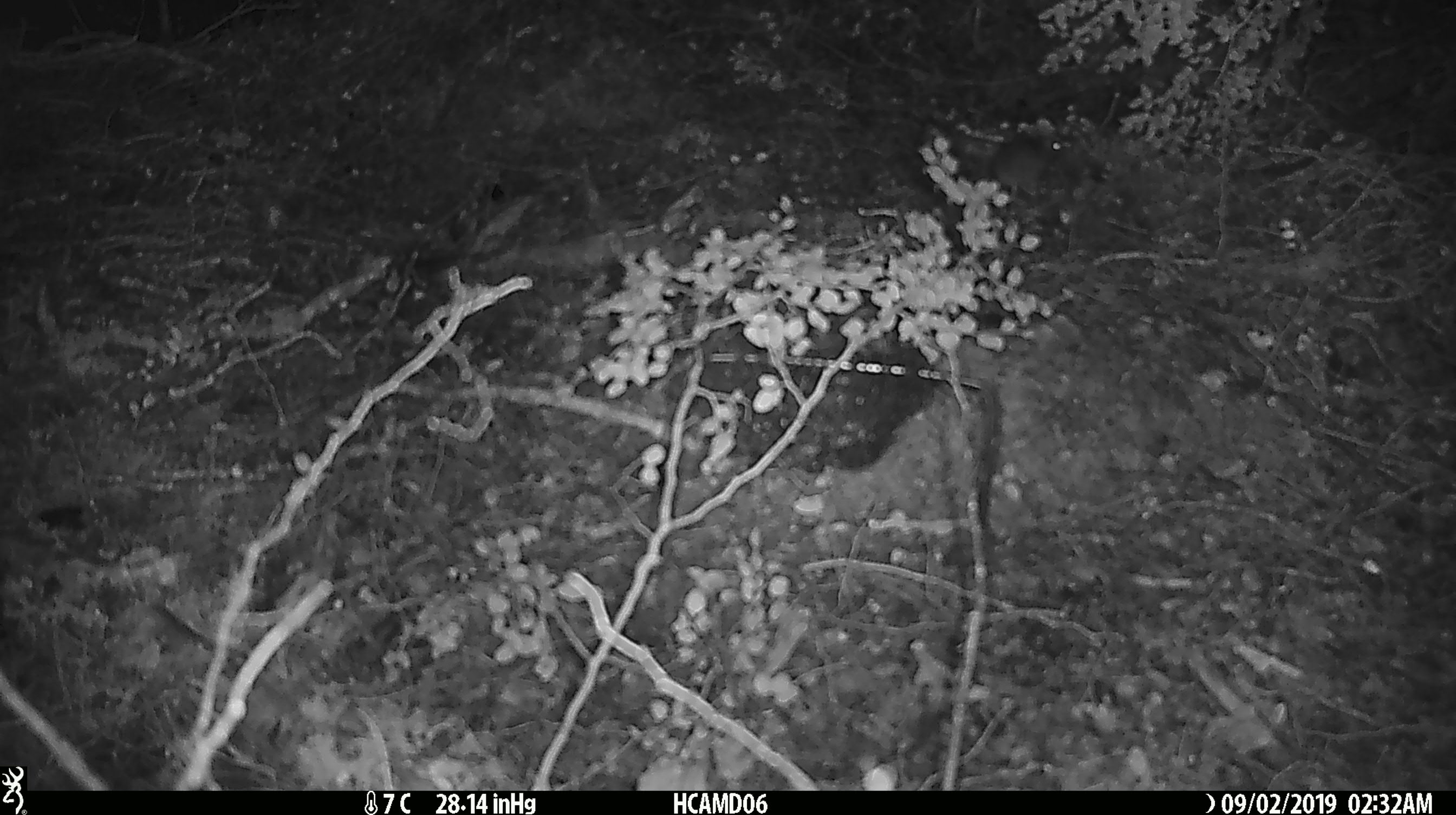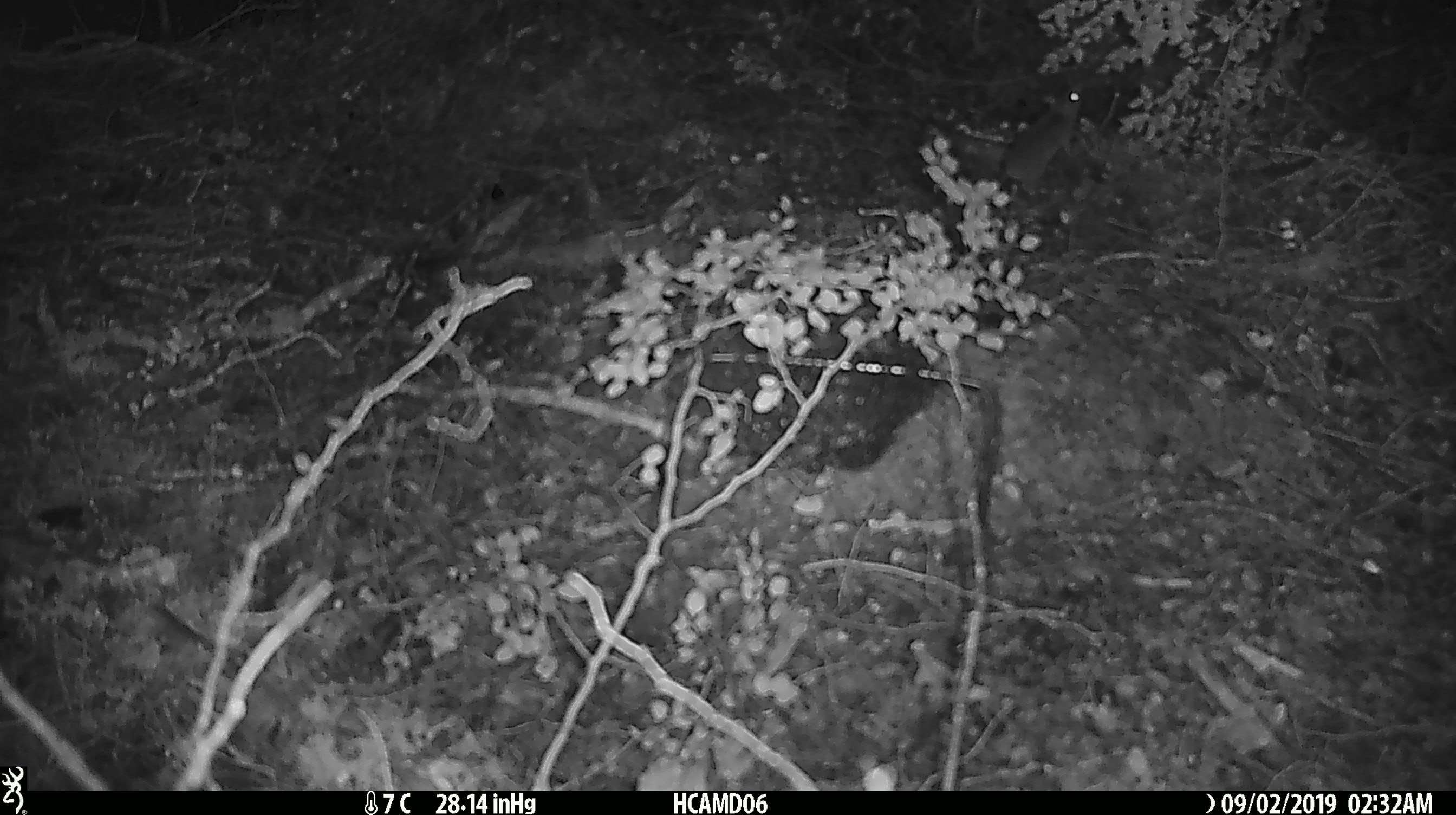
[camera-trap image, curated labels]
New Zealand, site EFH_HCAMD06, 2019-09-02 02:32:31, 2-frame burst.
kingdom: Animalia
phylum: Chordata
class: Mammalia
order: Rodentia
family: Muridae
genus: Mus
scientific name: Mus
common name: mouse